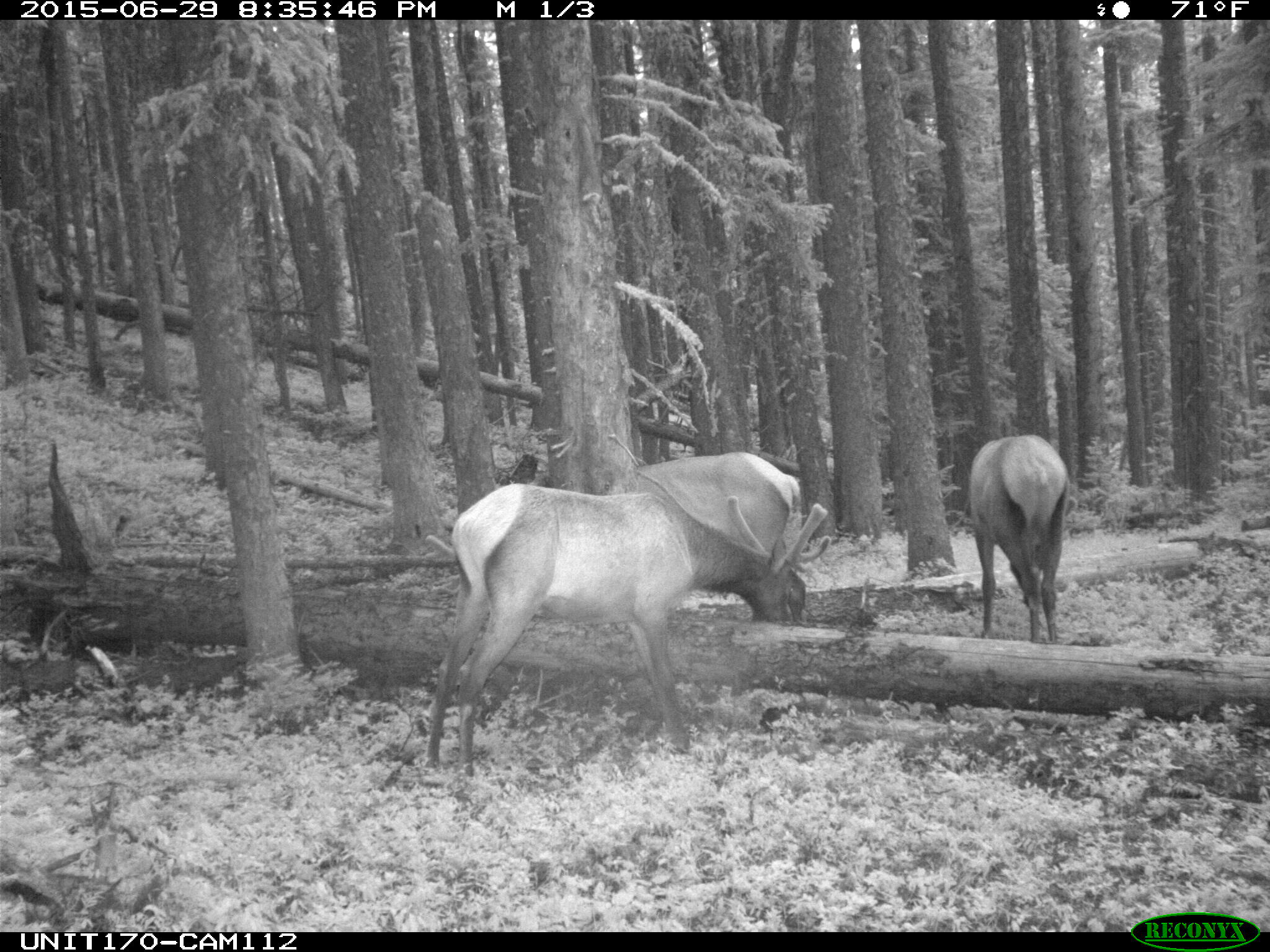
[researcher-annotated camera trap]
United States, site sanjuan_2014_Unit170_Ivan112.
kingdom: Animalia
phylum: Chordata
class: Mammalia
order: Artiodactyla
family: Cervidae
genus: Cervus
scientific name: Cervus elaphus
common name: red deer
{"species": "Cervus elaphus (red deer)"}